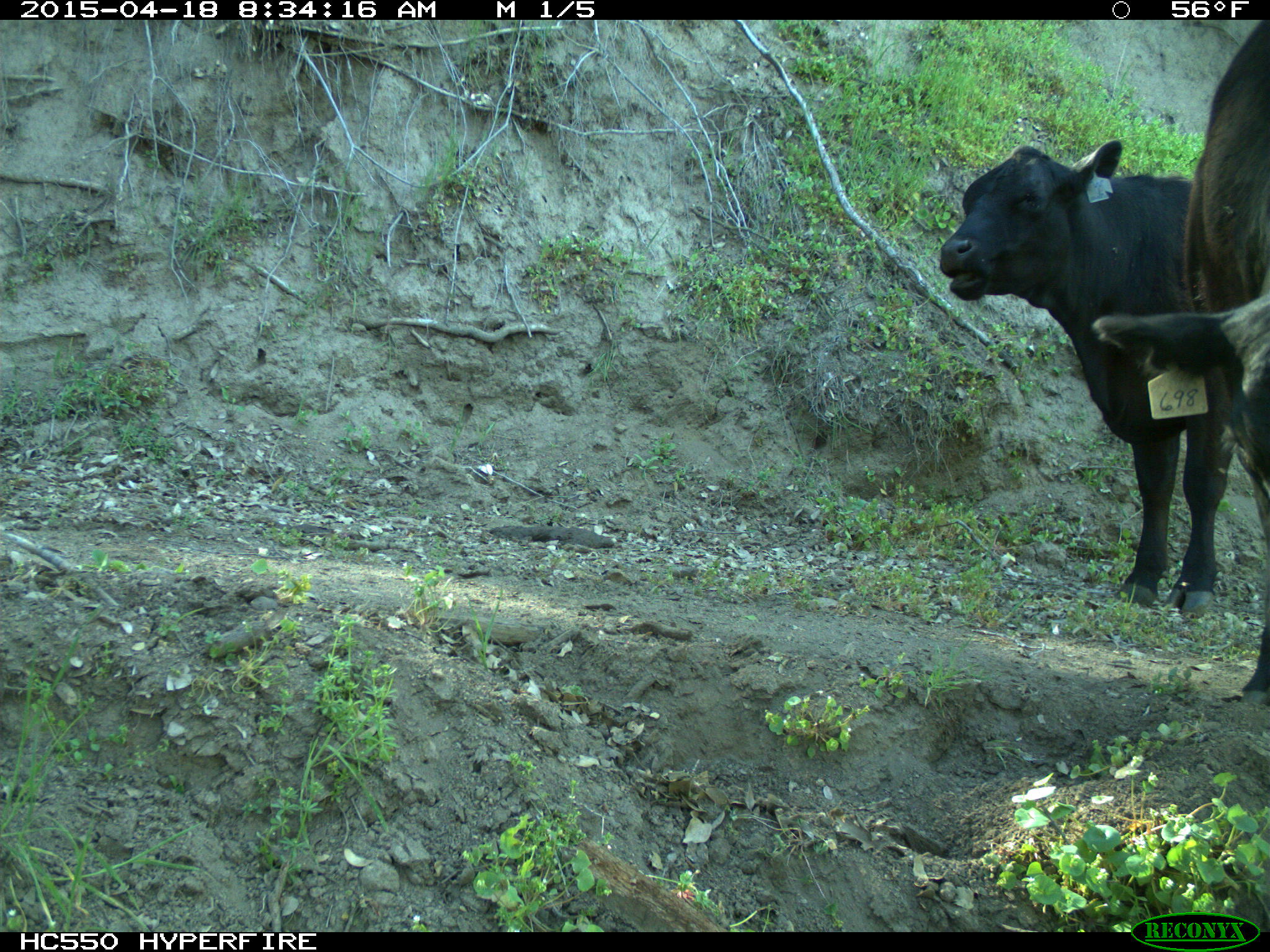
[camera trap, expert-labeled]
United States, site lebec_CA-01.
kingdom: Animalia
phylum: Chordata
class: Mammalia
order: Artiodactyla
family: Bovidae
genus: Bos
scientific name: Bos taurus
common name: domestic cow